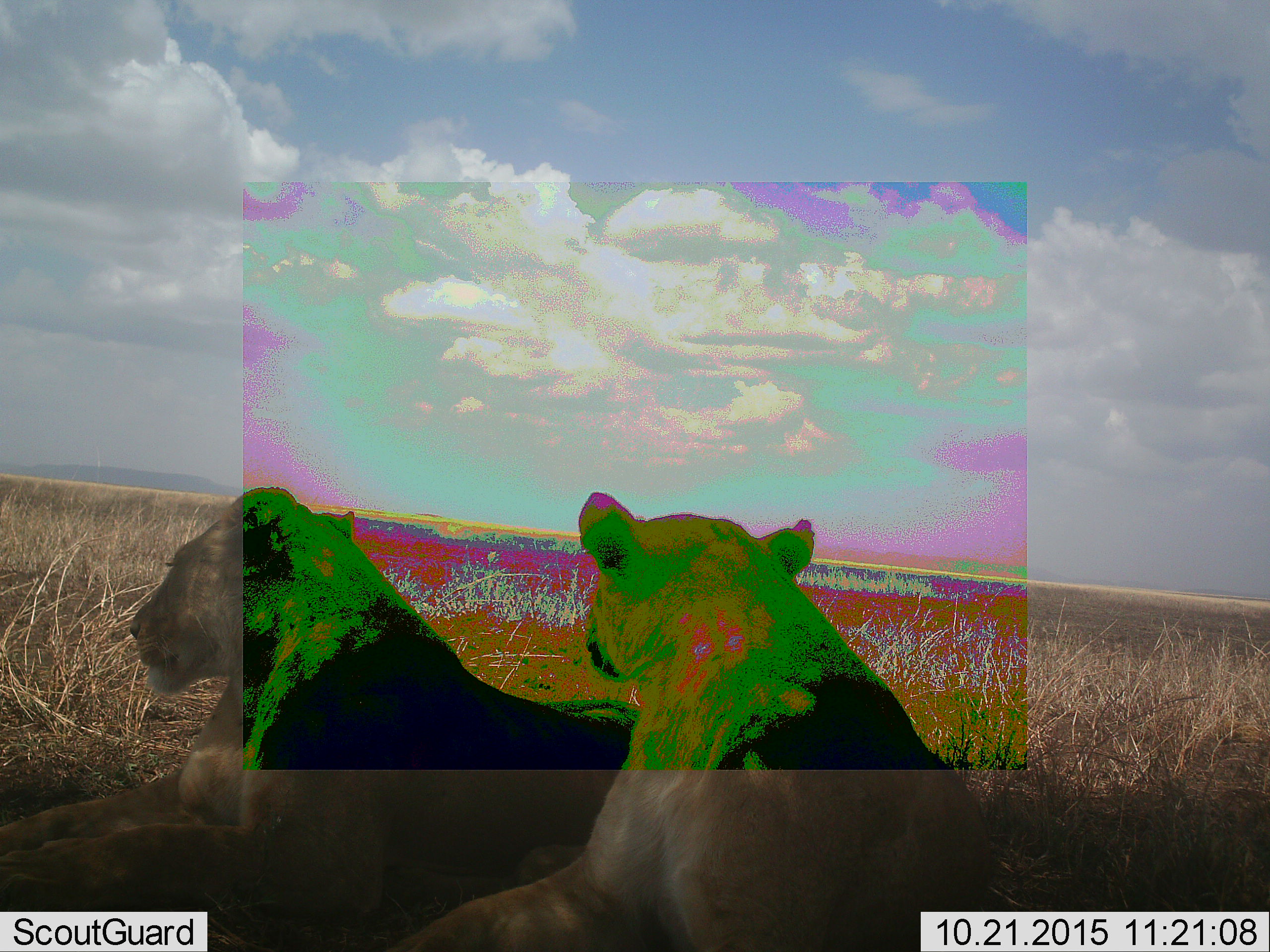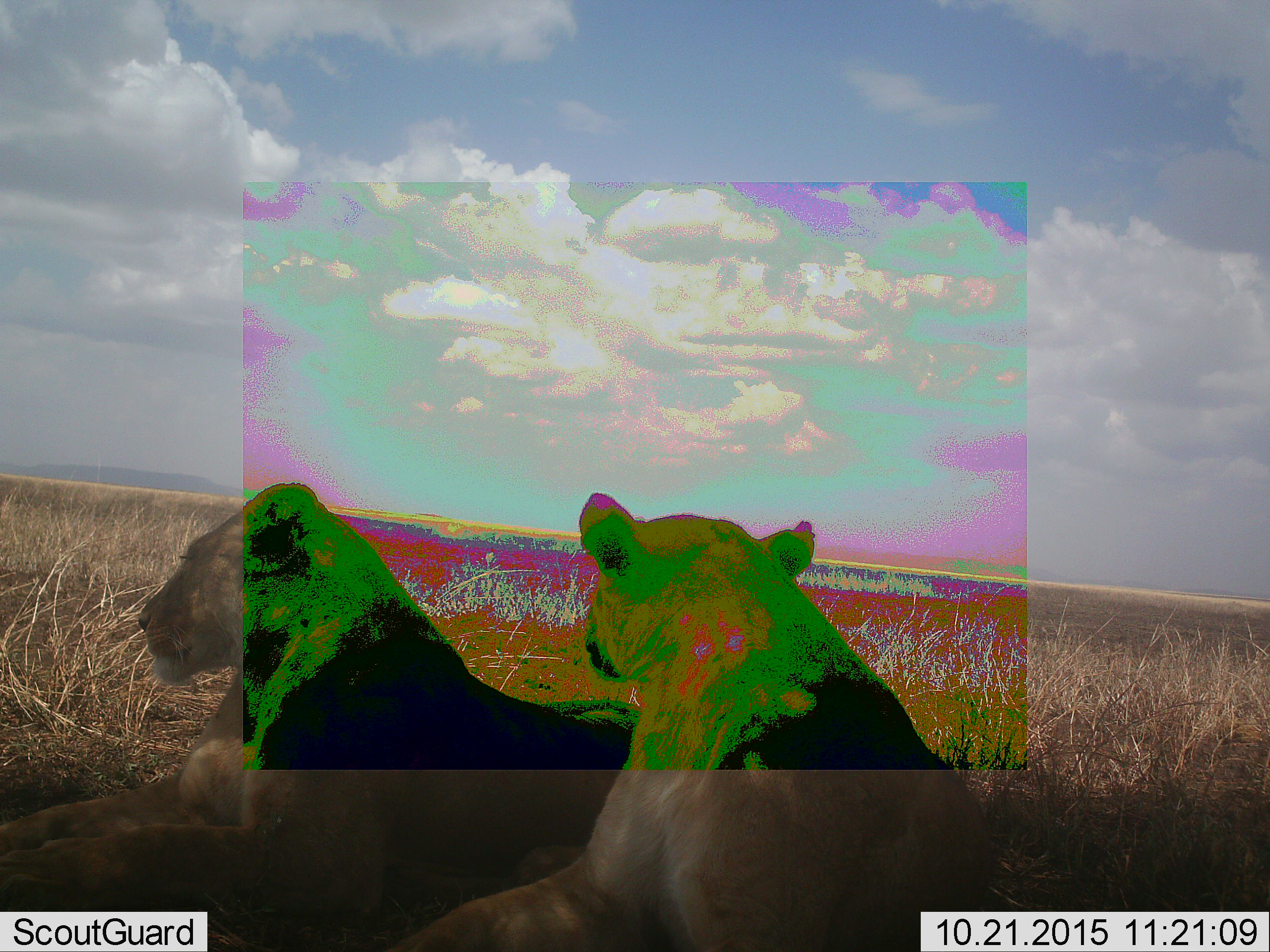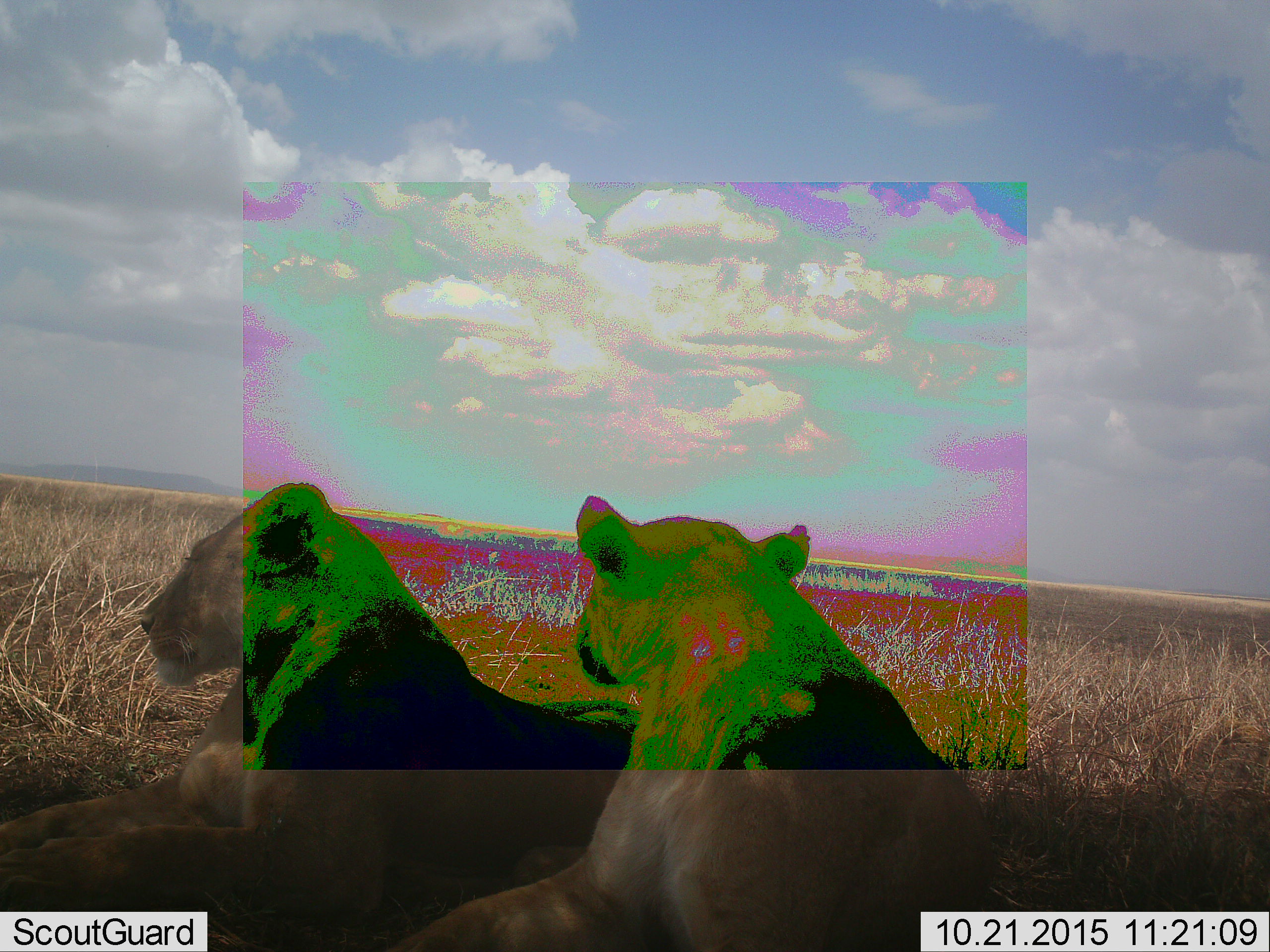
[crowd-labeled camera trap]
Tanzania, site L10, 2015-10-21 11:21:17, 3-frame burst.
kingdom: Animalia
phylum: Chordata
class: Mammalia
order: Carnivora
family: Felidae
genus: Panthera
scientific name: Panthera leo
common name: lion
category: lionfemale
Lionfemale (lion) (Panthera leo), count 2. Behavior (volunteer vote fractions): standing 0%, resting 100%, moving 0%, interacting 0%. Young present (vote fraction): 0%. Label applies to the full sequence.